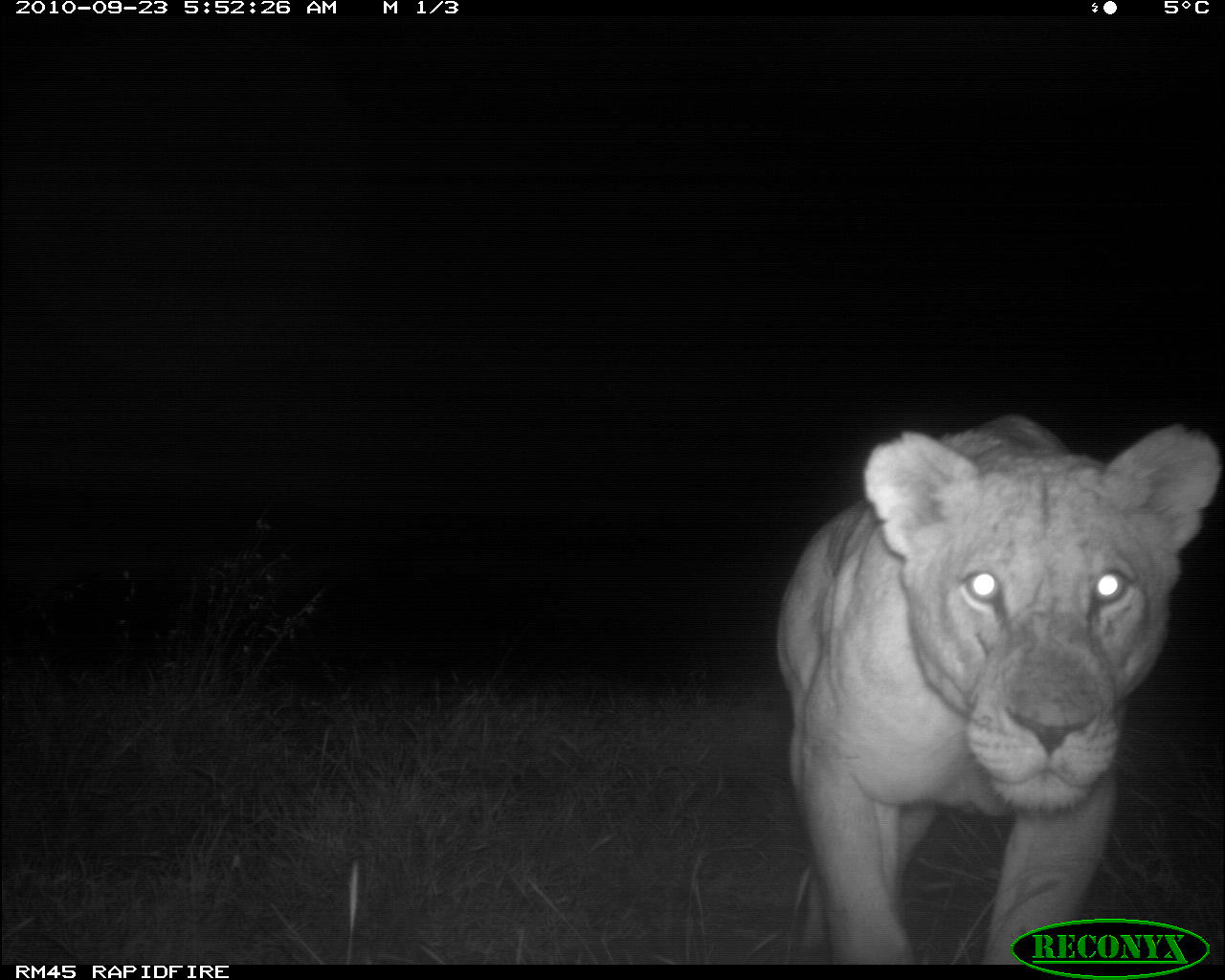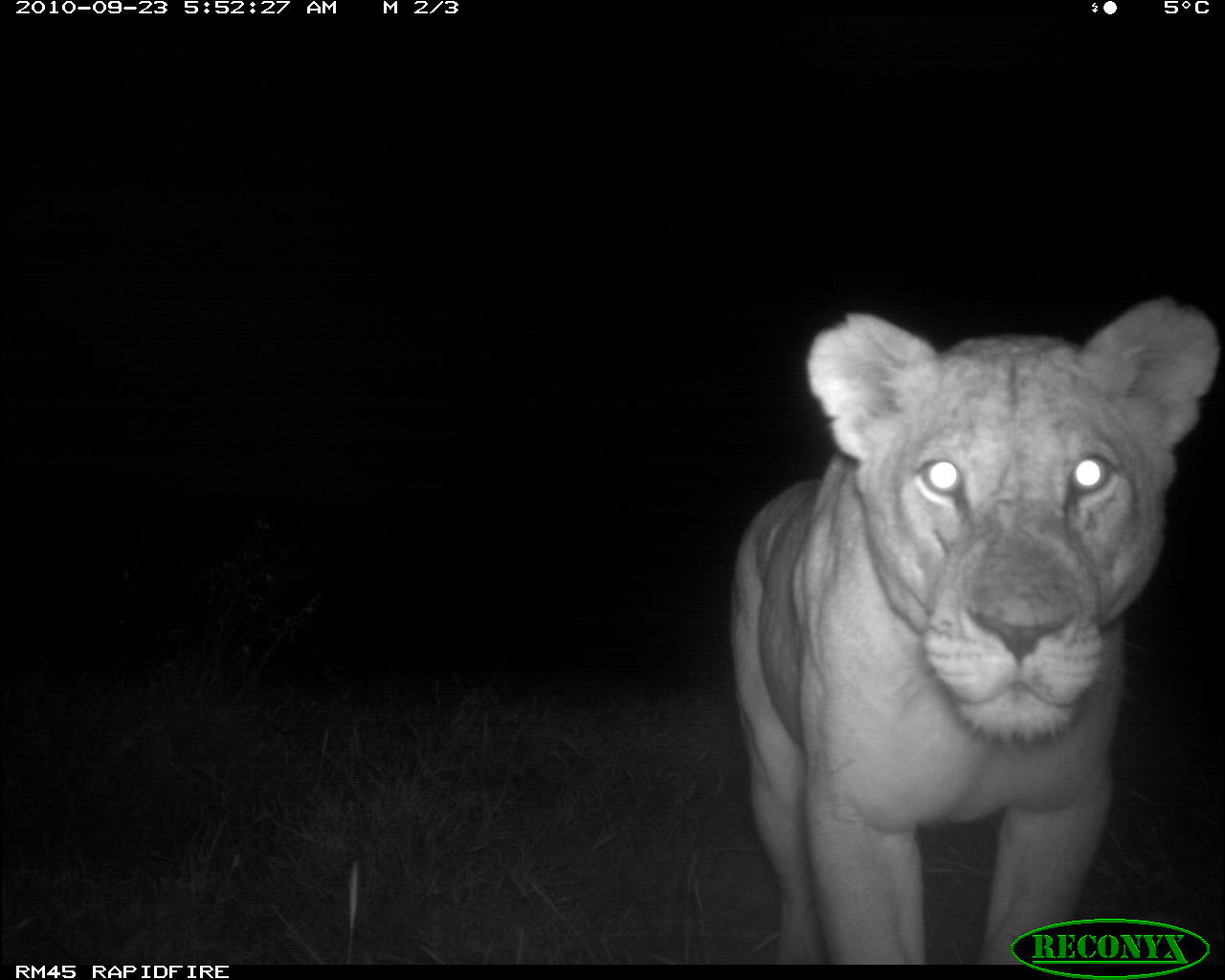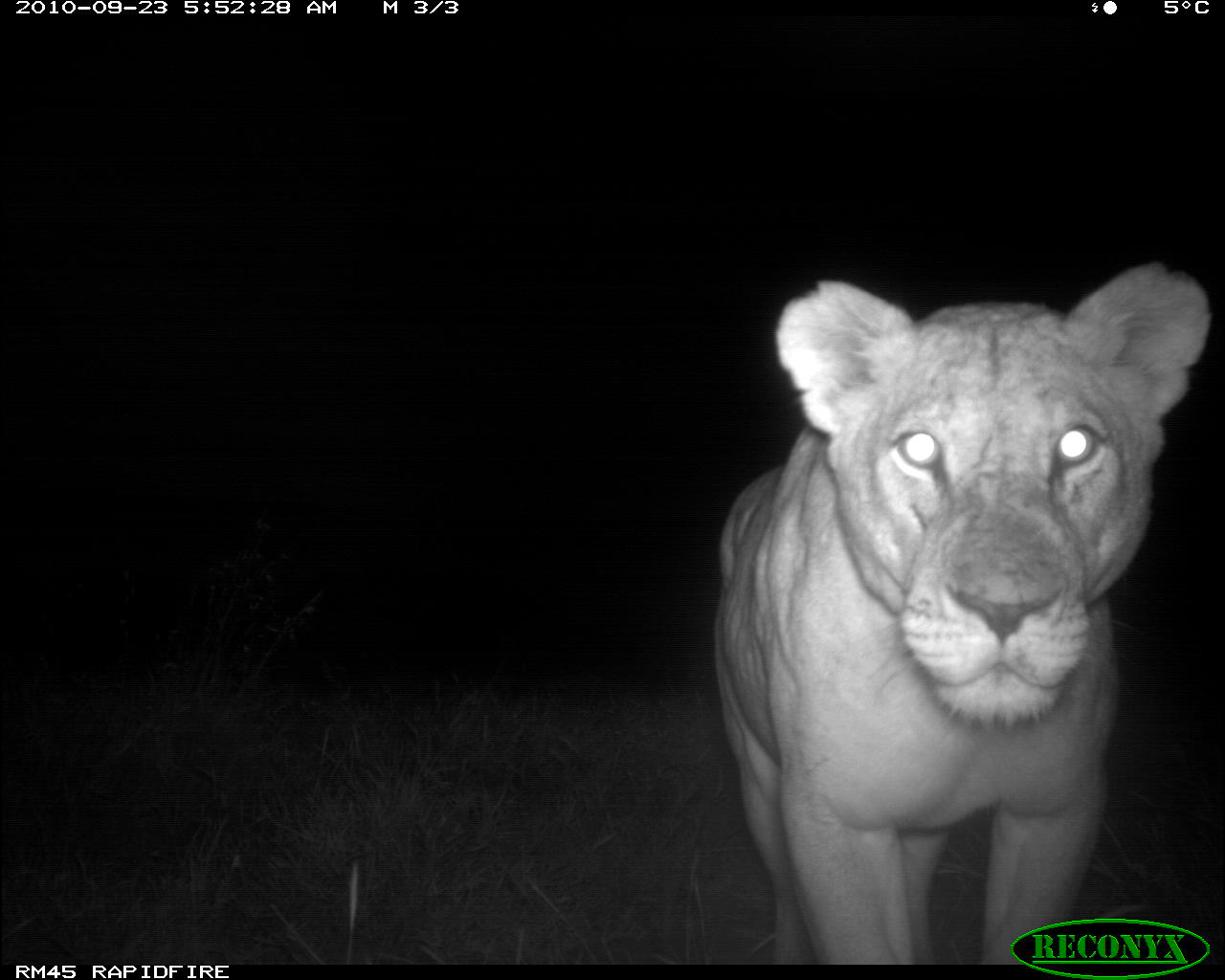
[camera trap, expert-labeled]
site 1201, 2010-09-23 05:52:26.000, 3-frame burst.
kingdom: Animalia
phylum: Chordata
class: Mammalia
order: Carnivora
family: Felidae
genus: Panthera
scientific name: Panthera leo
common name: lion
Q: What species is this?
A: Panthera leo (lion).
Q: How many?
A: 1.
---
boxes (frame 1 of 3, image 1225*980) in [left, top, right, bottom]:
panthera leo: [772, 408, 1225, 964]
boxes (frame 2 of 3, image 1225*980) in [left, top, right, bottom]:
panthera leo: [724, 292, 1220, 964]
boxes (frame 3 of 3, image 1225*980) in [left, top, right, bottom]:
panthera leo: [705, 256, 1214, 964]